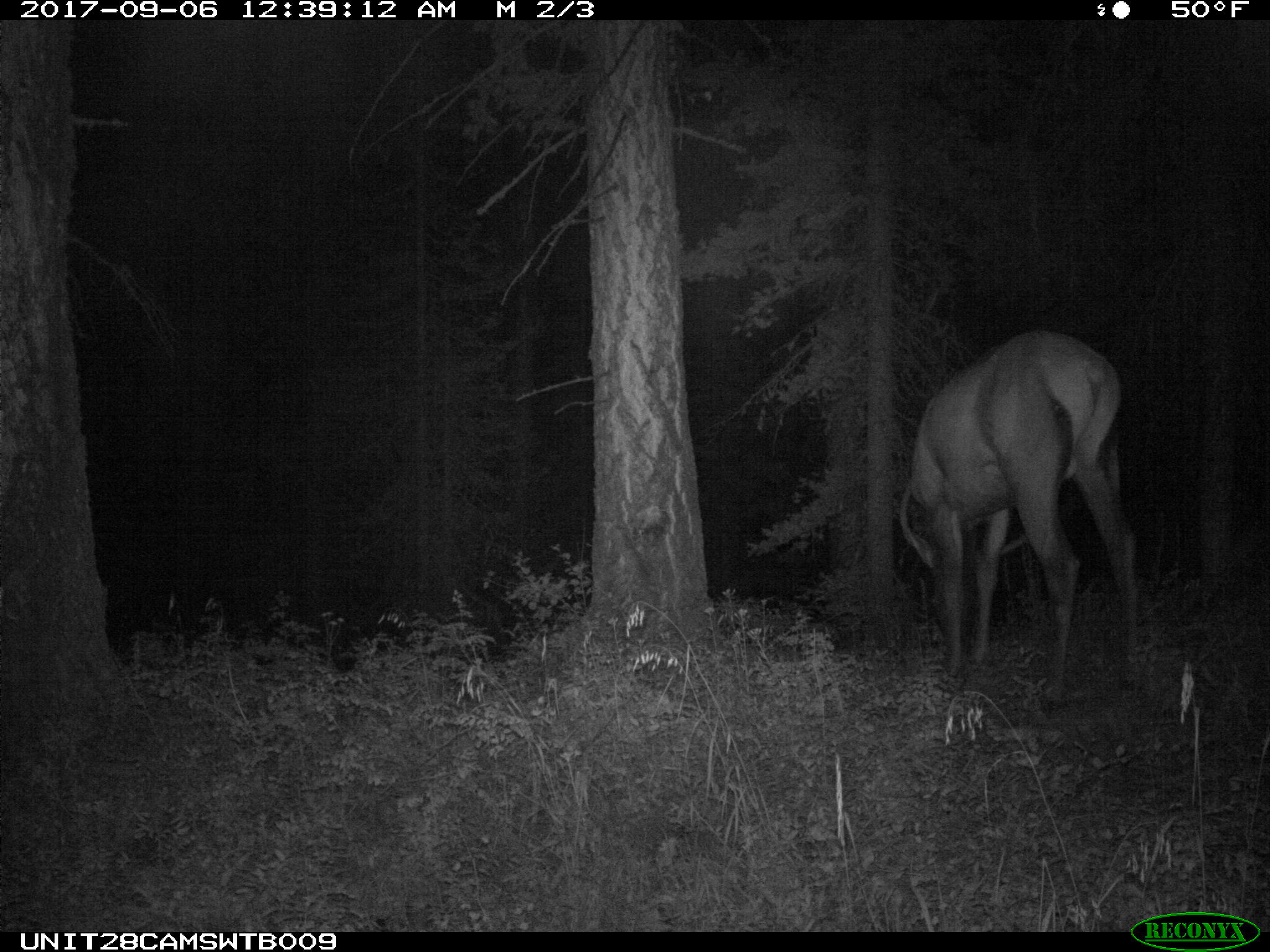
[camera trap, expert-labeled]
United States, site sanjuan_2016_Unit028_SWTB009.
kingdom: Animalia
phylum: Chordata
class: Mammalia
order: Artiodactyla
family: Cervidae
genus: Cervus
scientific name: Cervus elaphus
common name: red deer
Cervus elaphus (red deer).